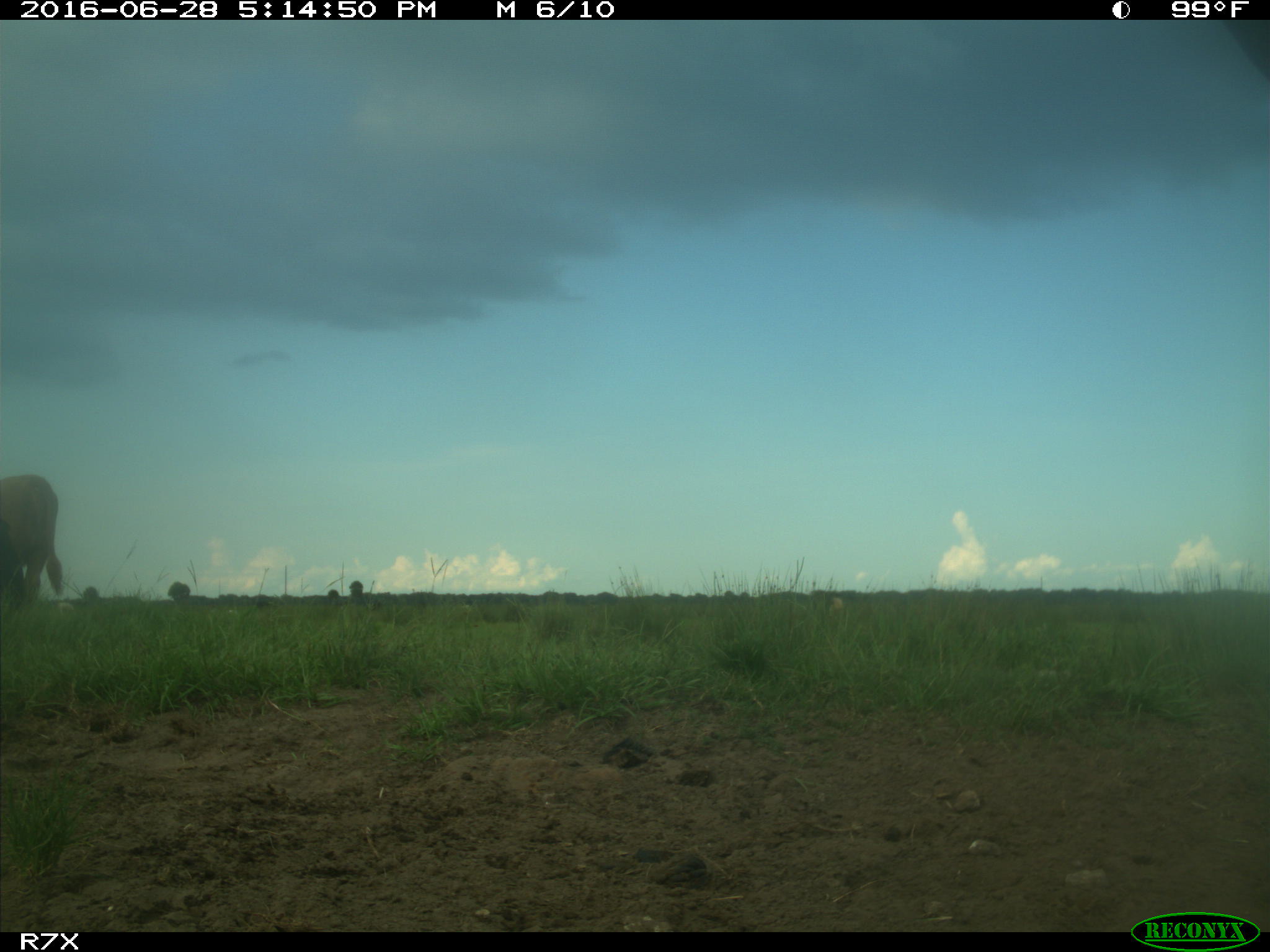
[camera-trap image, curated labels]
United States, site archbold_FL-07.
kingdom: Animalia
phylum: Chordata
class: Mammalia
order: Artiodactyla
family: Bovidae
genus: Bos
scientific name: Bos taurus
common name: domestic cow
Bos taurus (domestic cow).